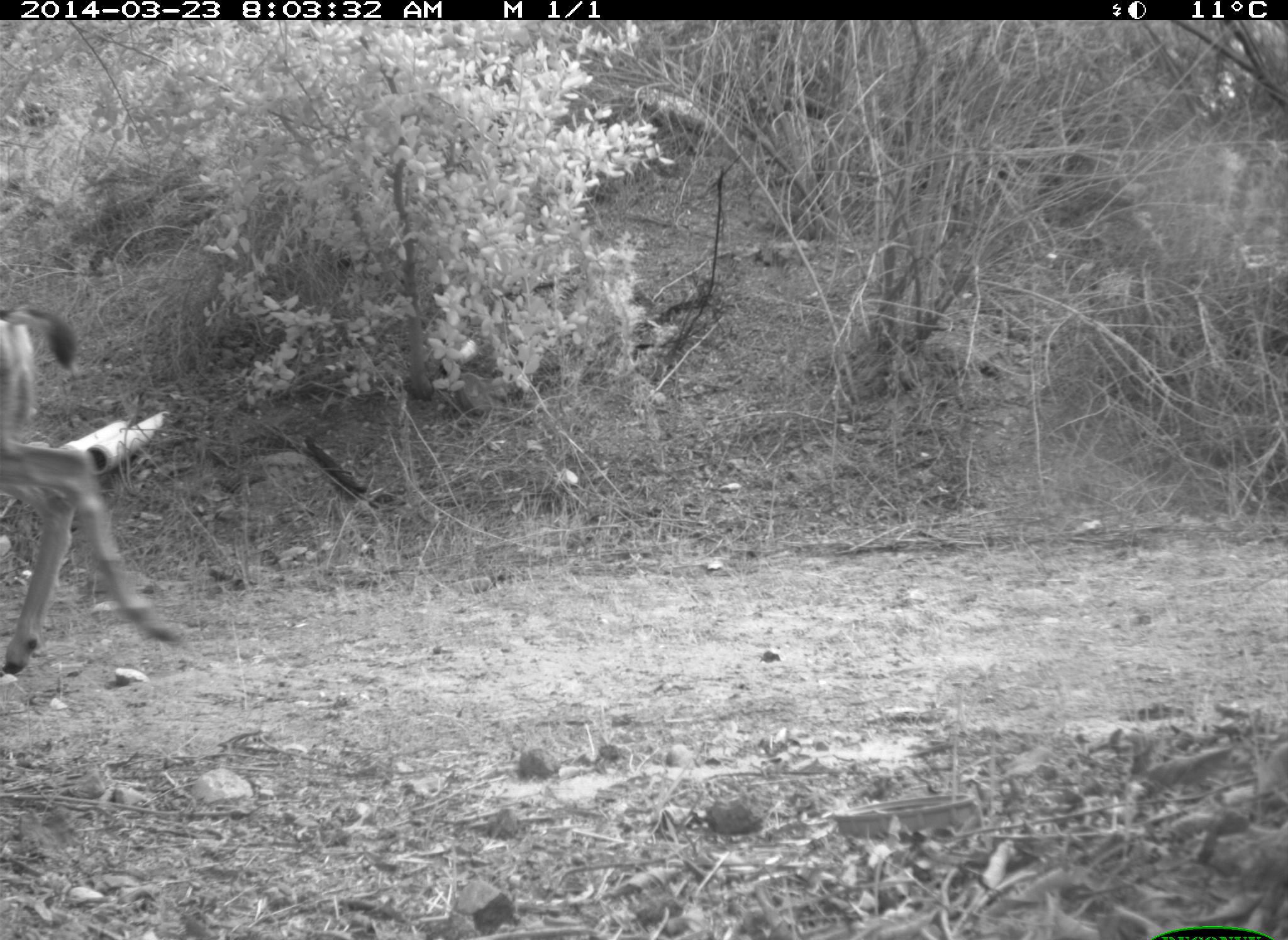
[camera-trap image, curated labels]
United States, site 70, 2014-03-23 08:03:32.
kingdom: Animalia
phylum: Chordata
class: Mammalia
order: Artiodactyla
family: Cervidae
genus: Odocoileus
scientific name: Odocoileus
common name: deer